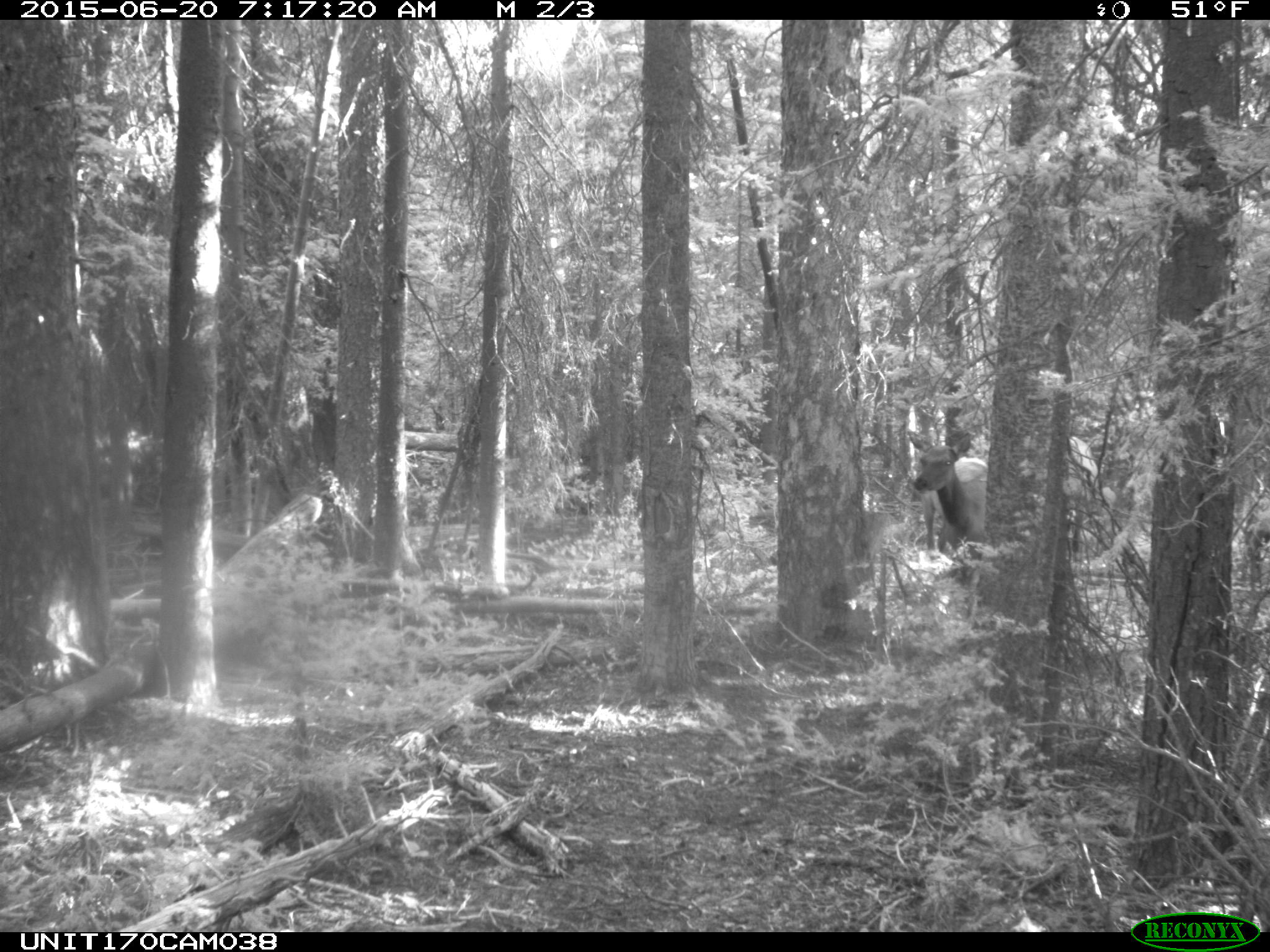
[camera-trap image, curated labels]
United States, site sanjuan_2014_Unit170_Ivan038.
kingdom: Animalia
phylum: Chordata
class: Mammalia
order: Artiodactyla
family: Cervidae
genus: Cervus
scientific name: Cervus elaphus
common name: red deer